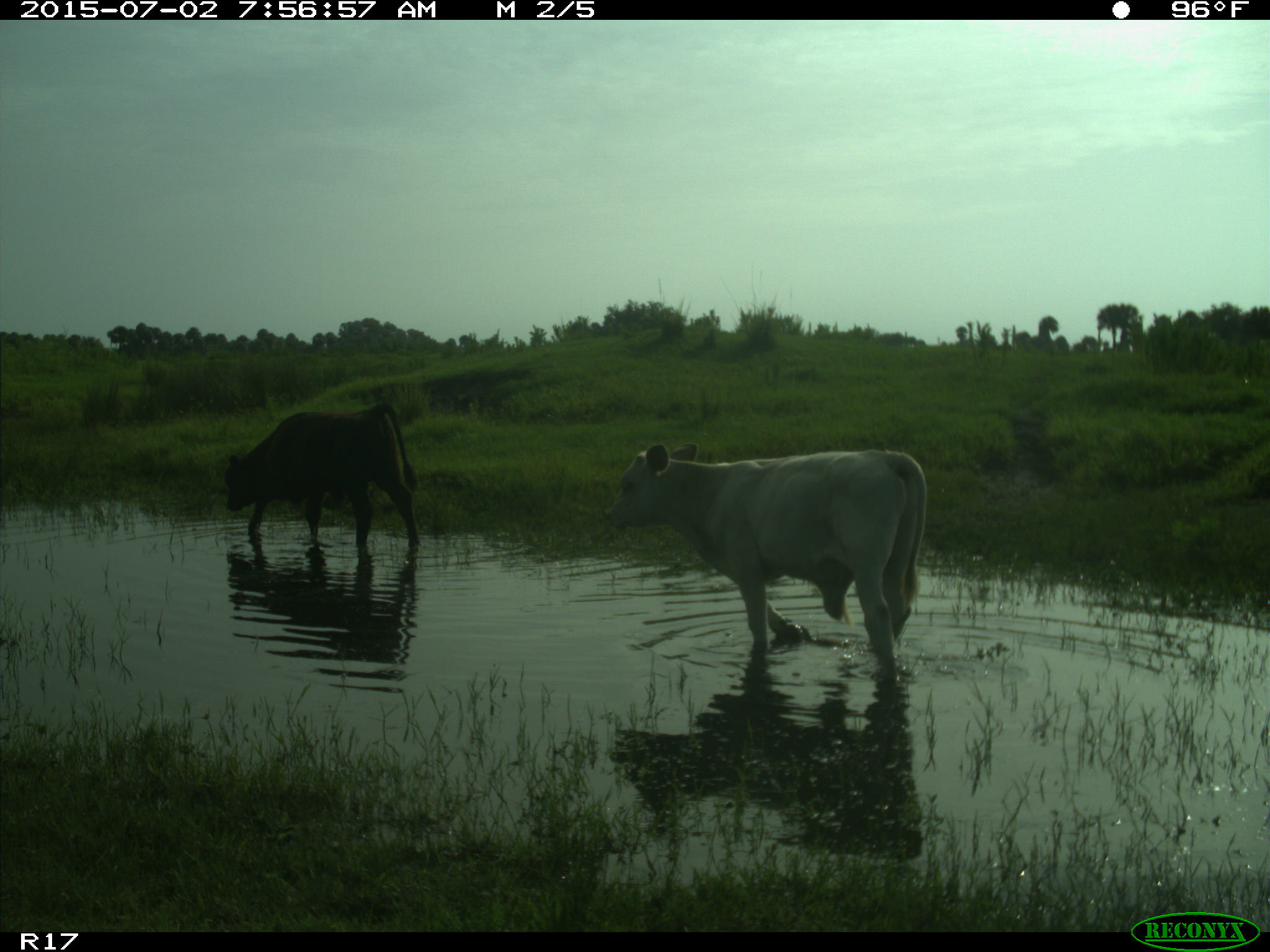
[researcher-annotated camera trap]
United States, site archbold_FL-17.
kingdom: Animalia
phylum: Chordata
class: Mammalia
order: Artiodactyla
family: Bovidae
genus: Bos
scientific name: Bos taurus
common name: domestic cow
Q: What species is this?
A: Bos taurus (domestic cow).